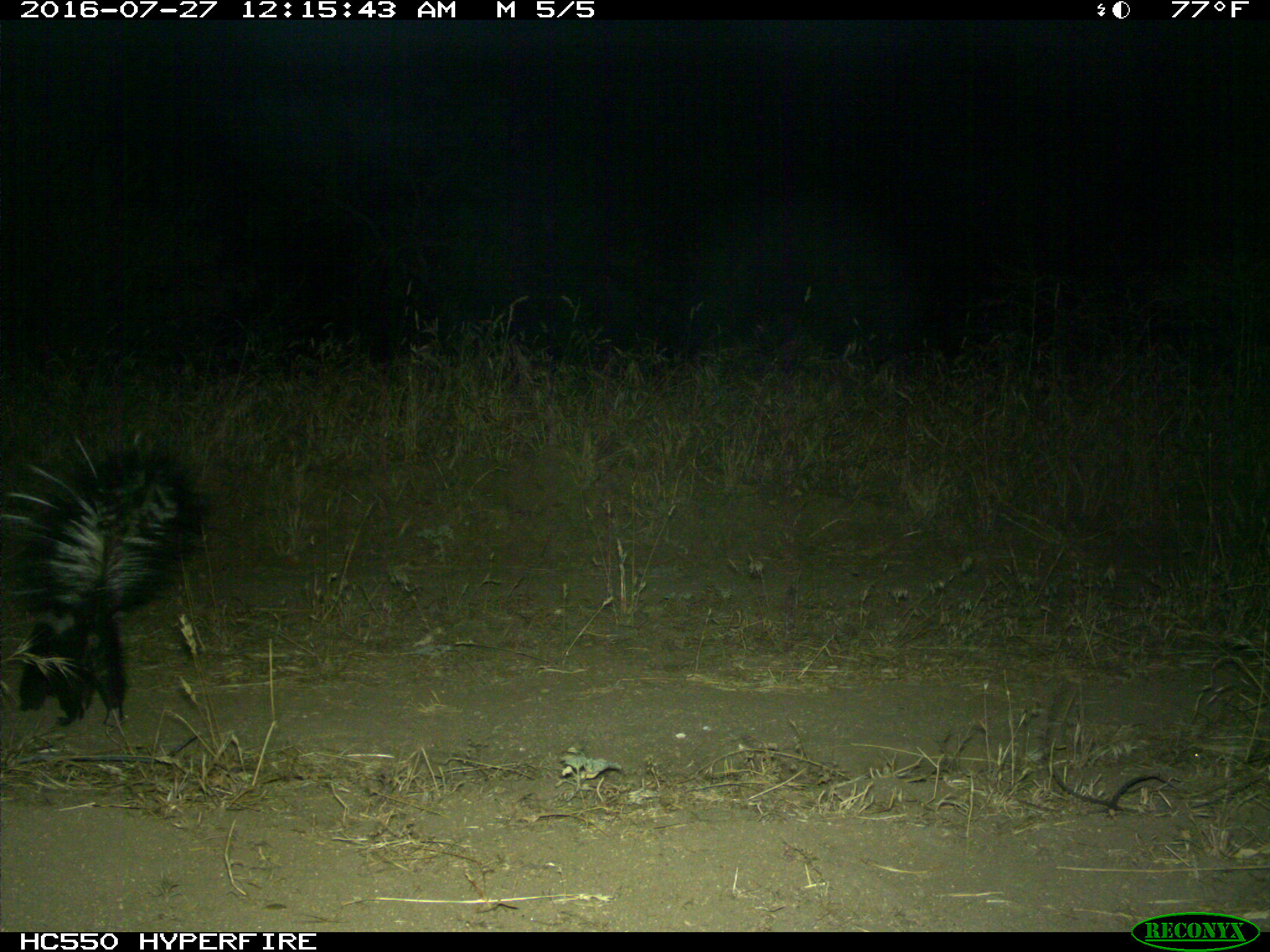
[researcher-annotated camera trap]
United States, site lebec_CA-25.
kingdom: Animalia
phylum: Chordata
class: Mammalia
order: Carnivora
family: Mephitidae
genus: Mephitis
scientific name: Mephitis mephitis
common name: striped skunk